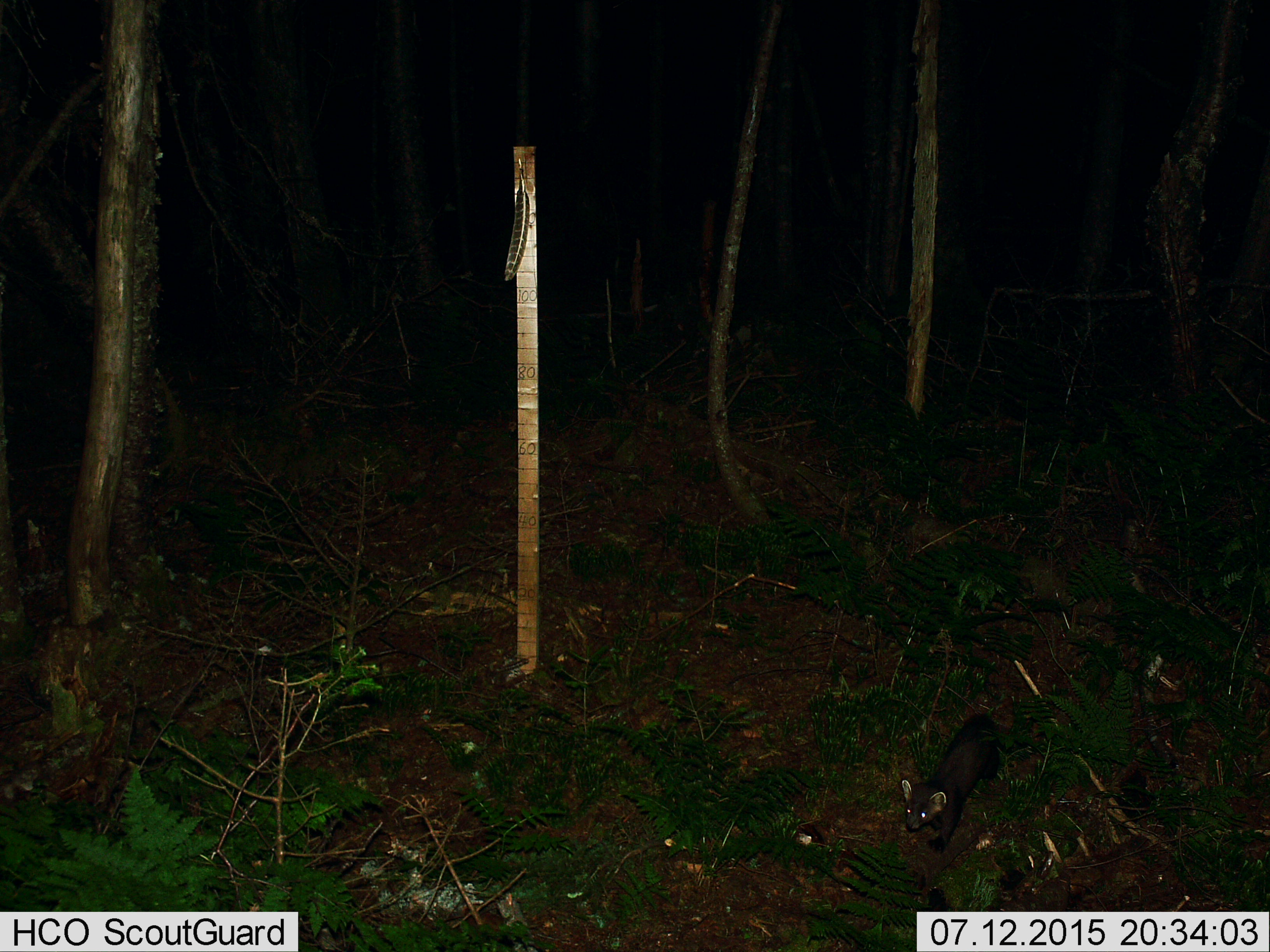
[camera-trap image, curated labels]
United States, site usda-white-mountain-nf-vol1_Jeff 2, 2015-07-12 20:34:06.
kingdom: Animalia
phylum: Chordata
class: Mammalia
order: Carnivora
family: Mustelidae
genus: Martes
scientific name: Martes americana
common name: american marten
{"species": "american marten (Martes americana)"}